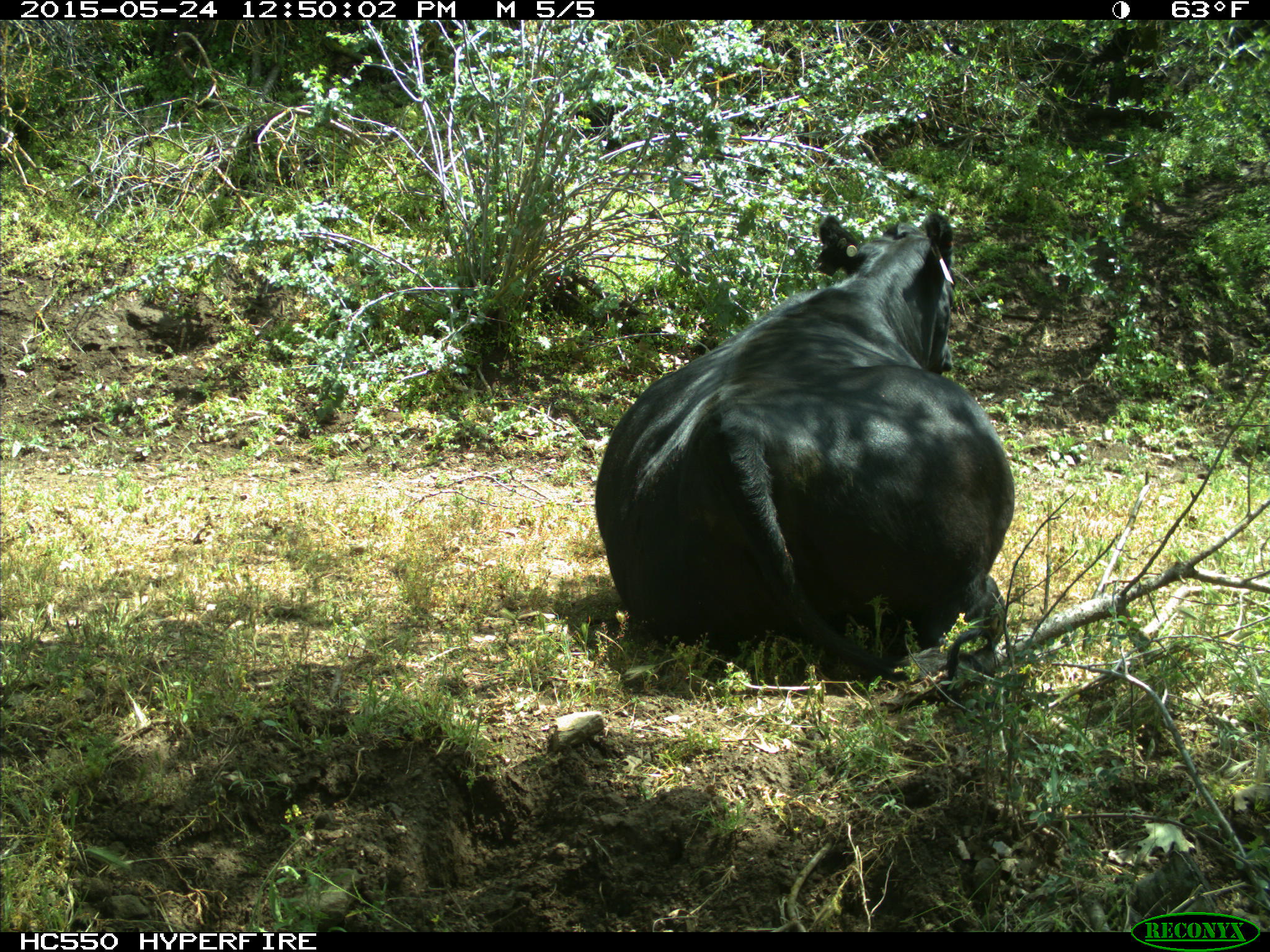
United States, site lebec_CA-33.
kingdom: Animalia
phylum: Chordata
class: Mammalia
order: Artiodactyla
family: Bovidae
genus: Bos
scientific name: Bos taurus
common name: domestic cow